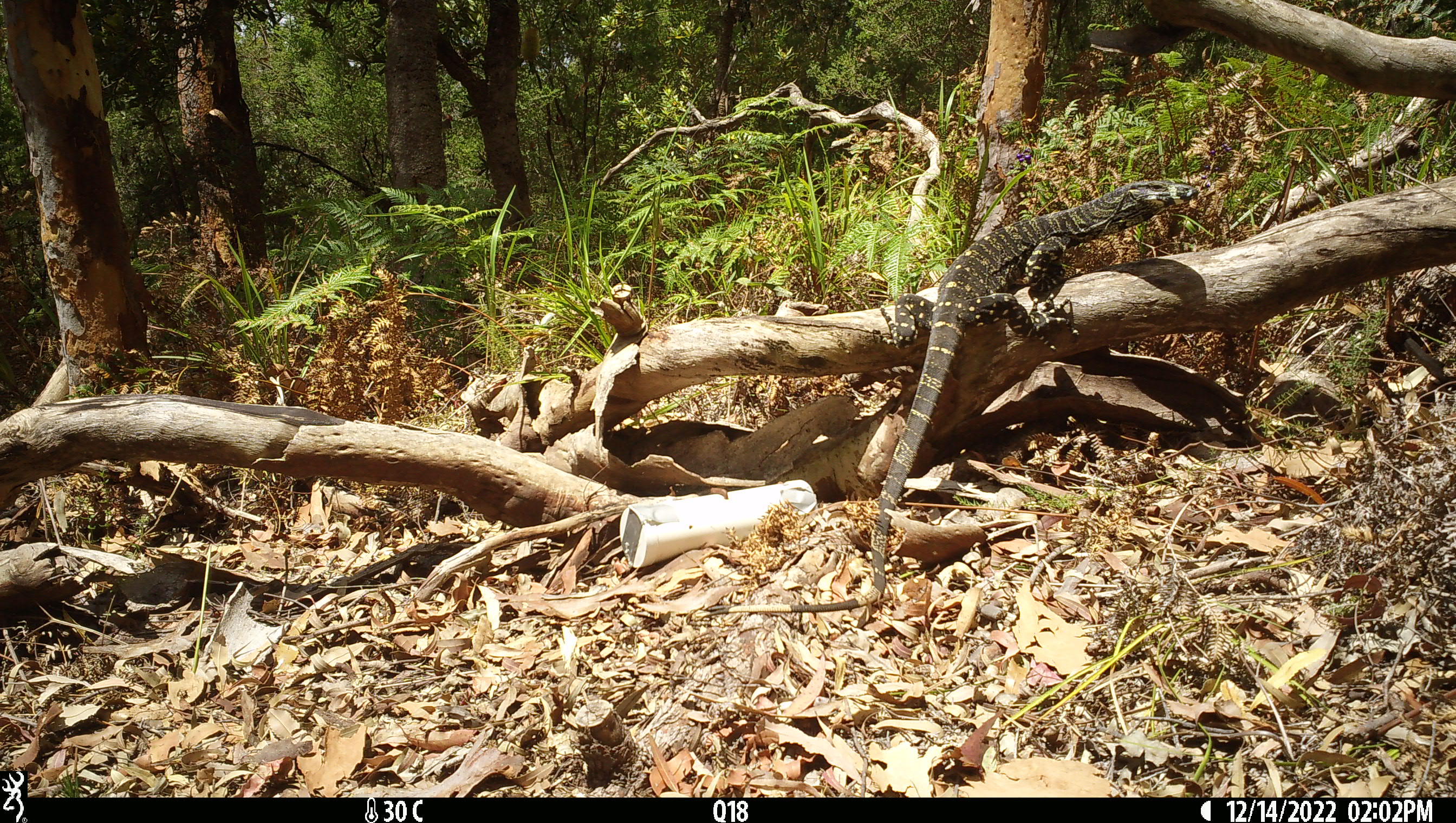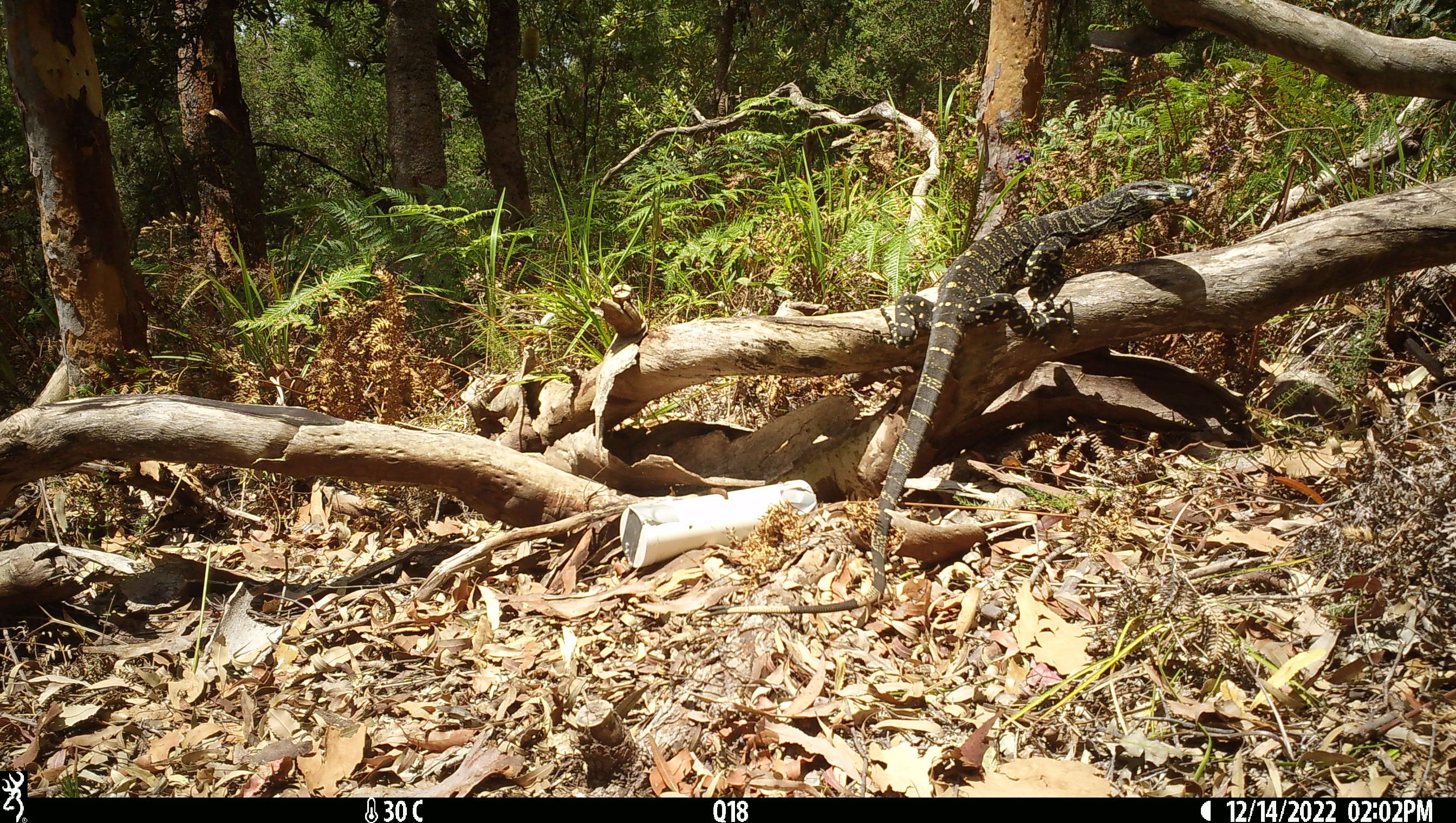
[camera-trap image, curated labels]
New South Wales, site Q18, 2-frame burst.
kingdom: Animalia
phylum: Chordata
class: Reptilia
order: Squamata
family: Varanidae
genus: Varanus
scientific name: Varanus varius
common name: lace monitor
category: goanna